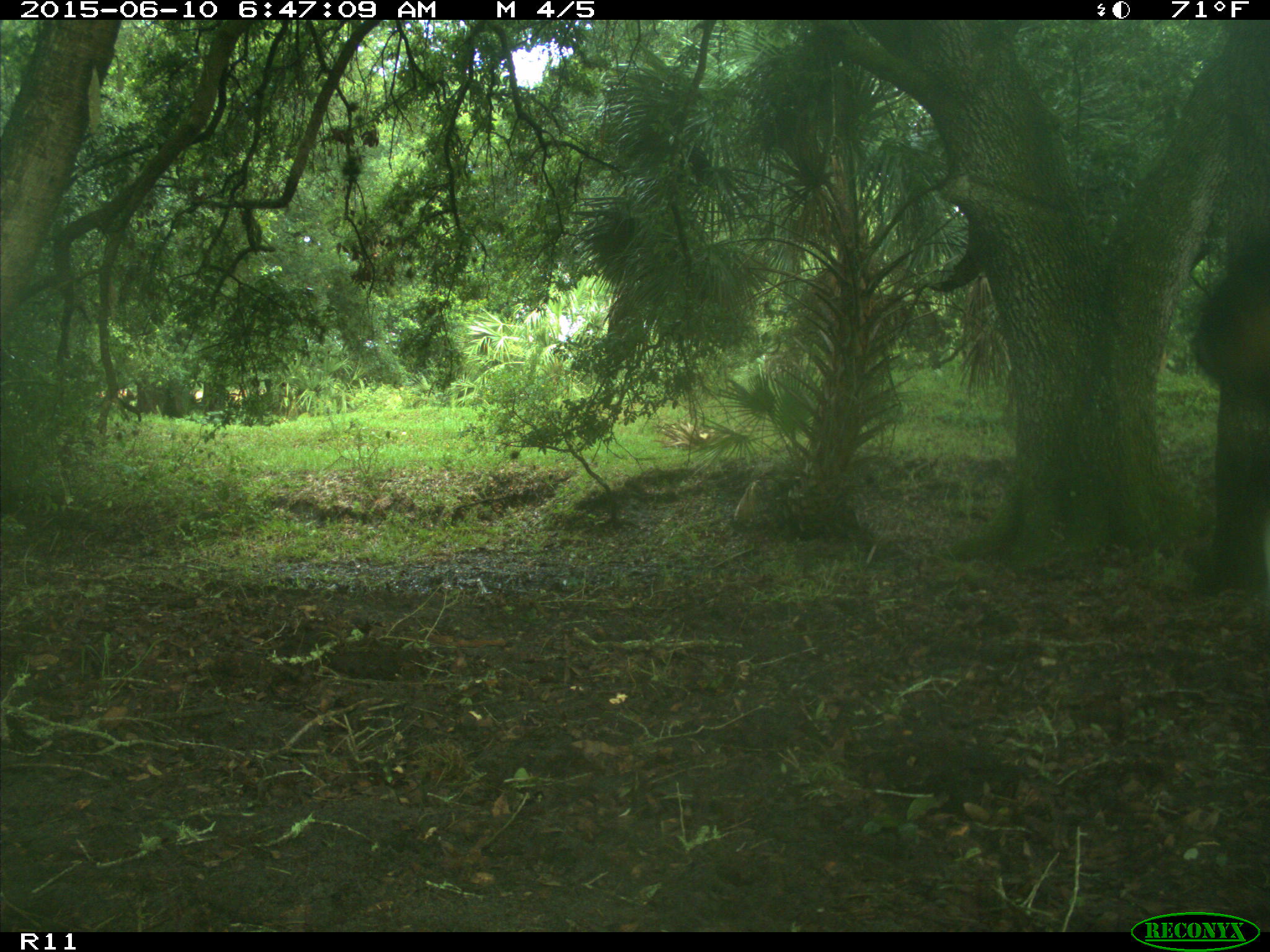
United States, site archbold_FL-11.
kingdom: Animalia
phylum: Chordata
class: Mammalia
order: Artiodactyla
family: Bovidae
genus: Bos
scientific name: Bos taurus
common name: domestic cow